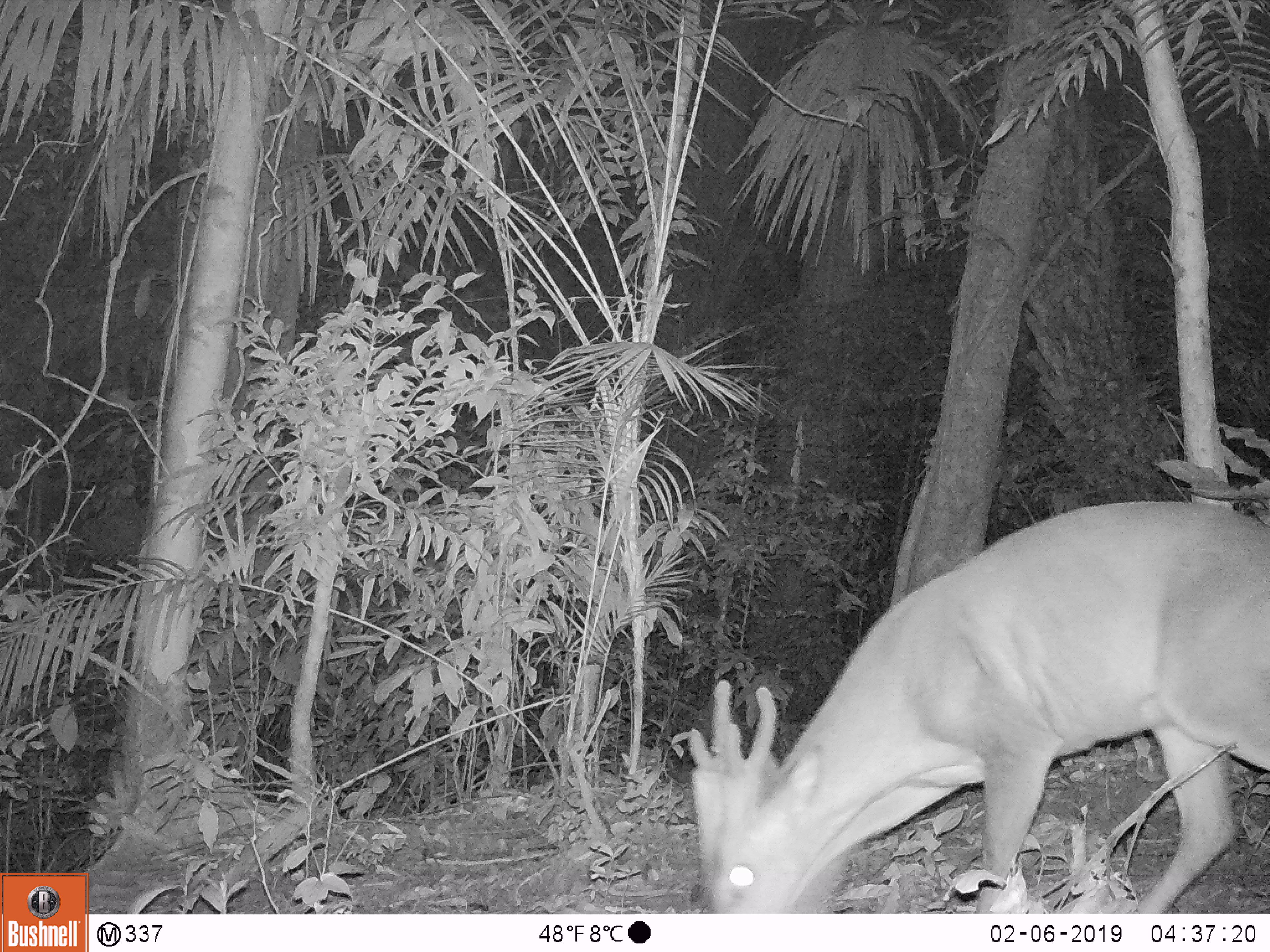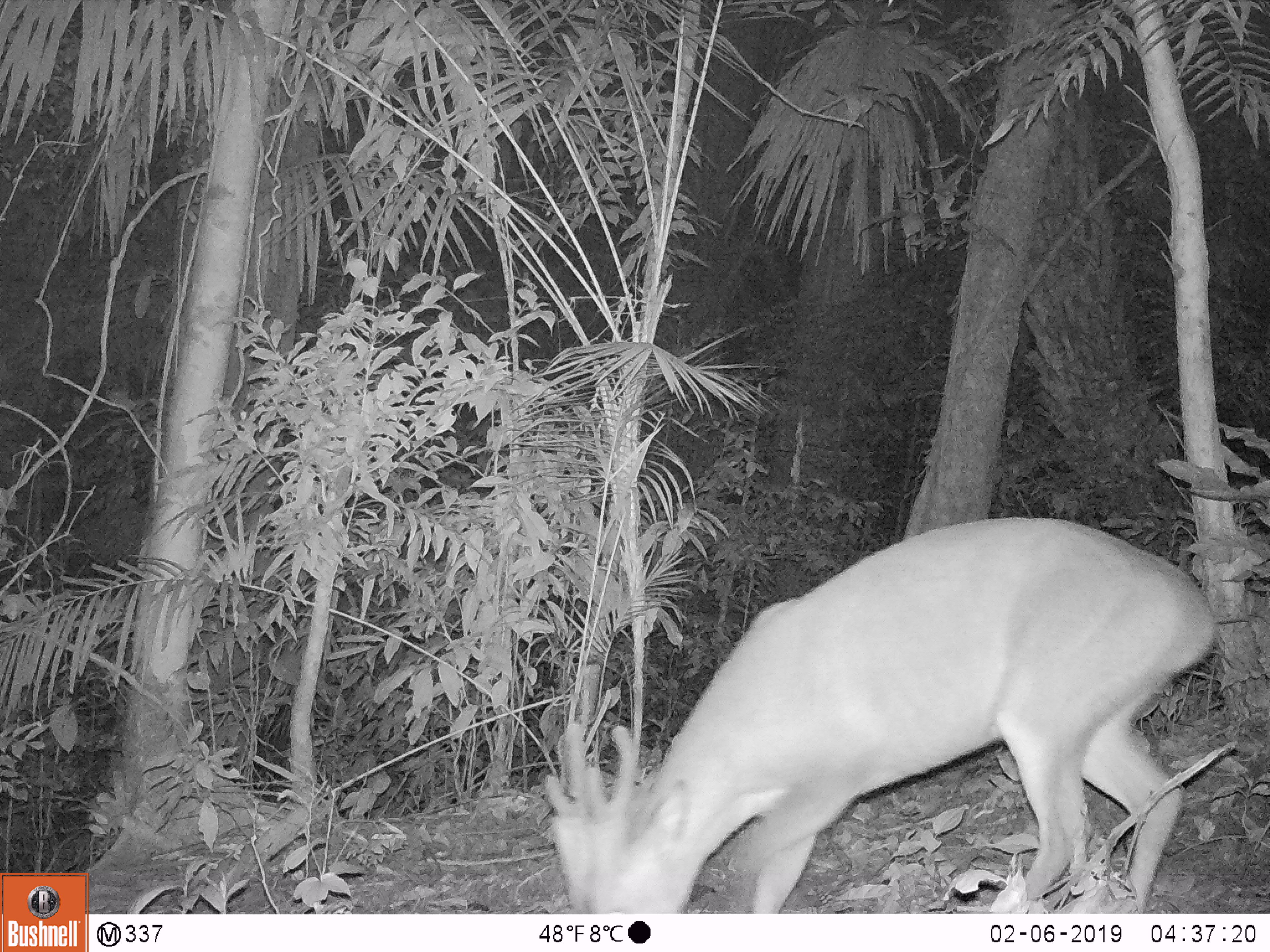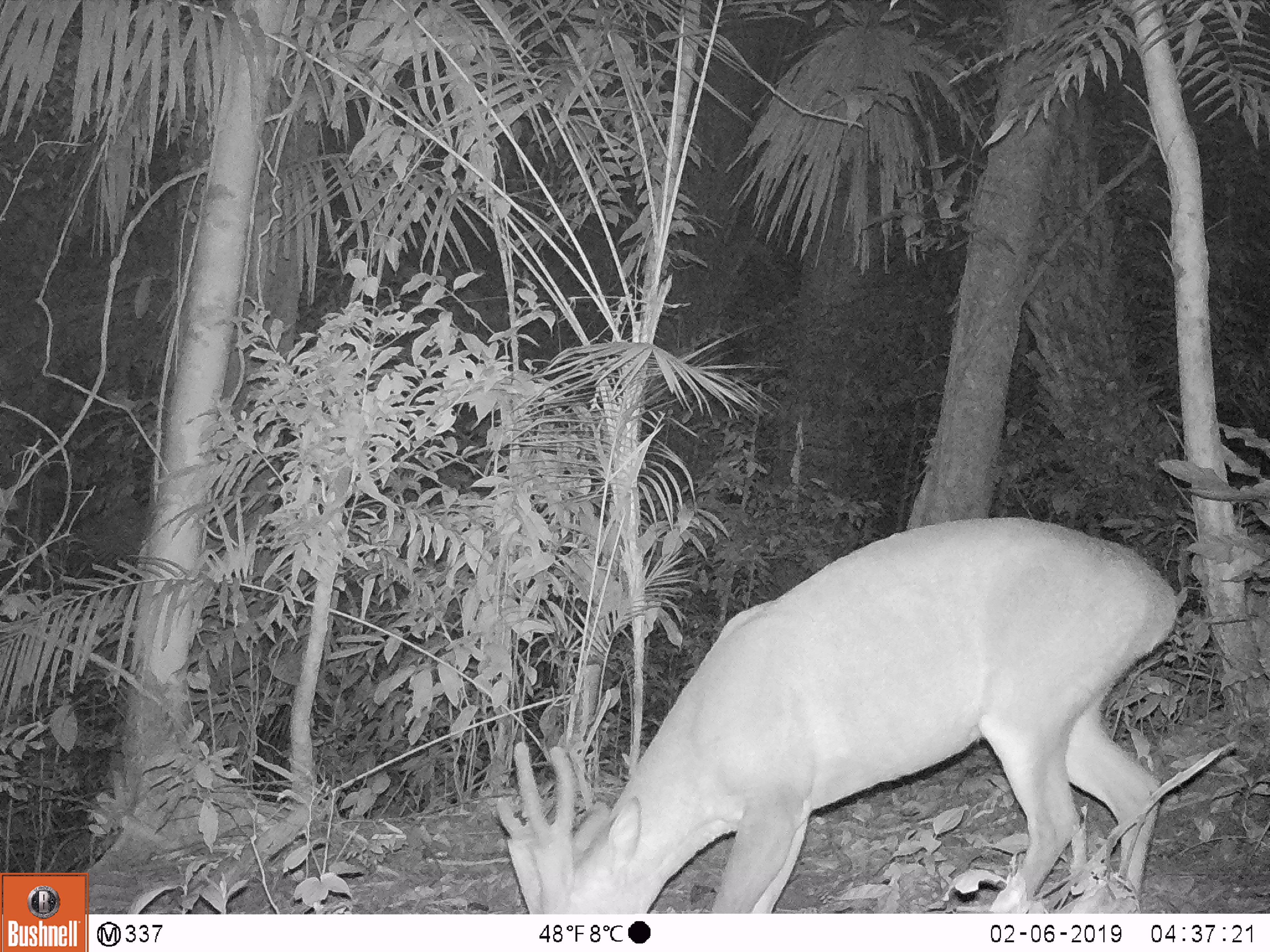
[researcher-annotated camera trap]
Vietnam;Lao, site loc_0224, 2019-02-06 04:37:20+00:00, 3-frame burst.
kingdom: Animalia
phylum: Chordata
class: Mammalia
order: Artiodactyla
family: Cervidae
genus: Muntiacus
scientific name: Muntiacus vuquangensis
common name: large-antlered muntjac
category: large antlered muntjac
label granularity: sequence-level